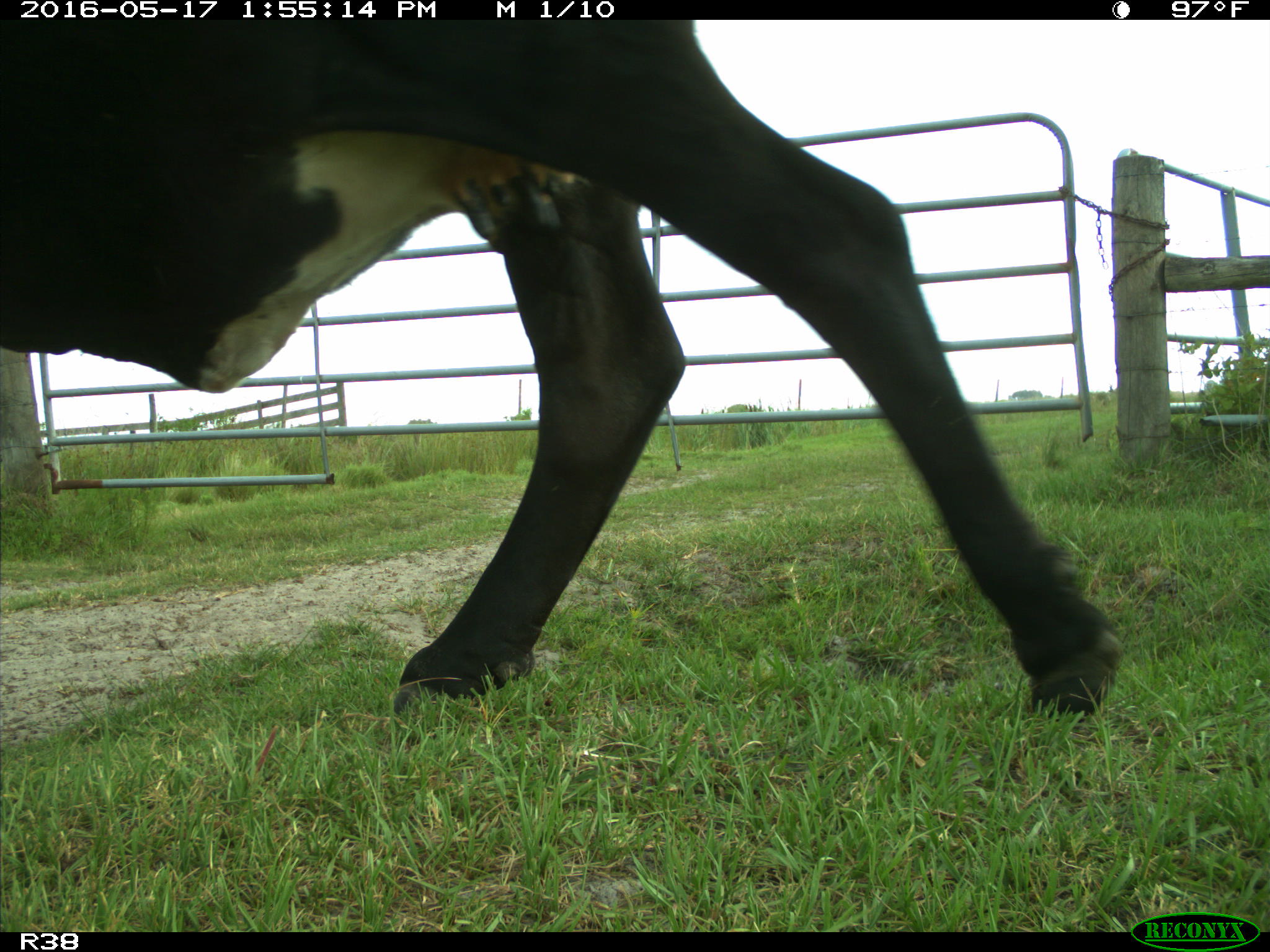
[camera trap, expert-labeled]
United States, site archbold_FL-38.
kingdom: Animalia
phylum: Chordata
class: Mammalia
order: Artiodactyla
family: Bovidae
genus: Bos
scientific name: Bos taurus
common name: domestic cow